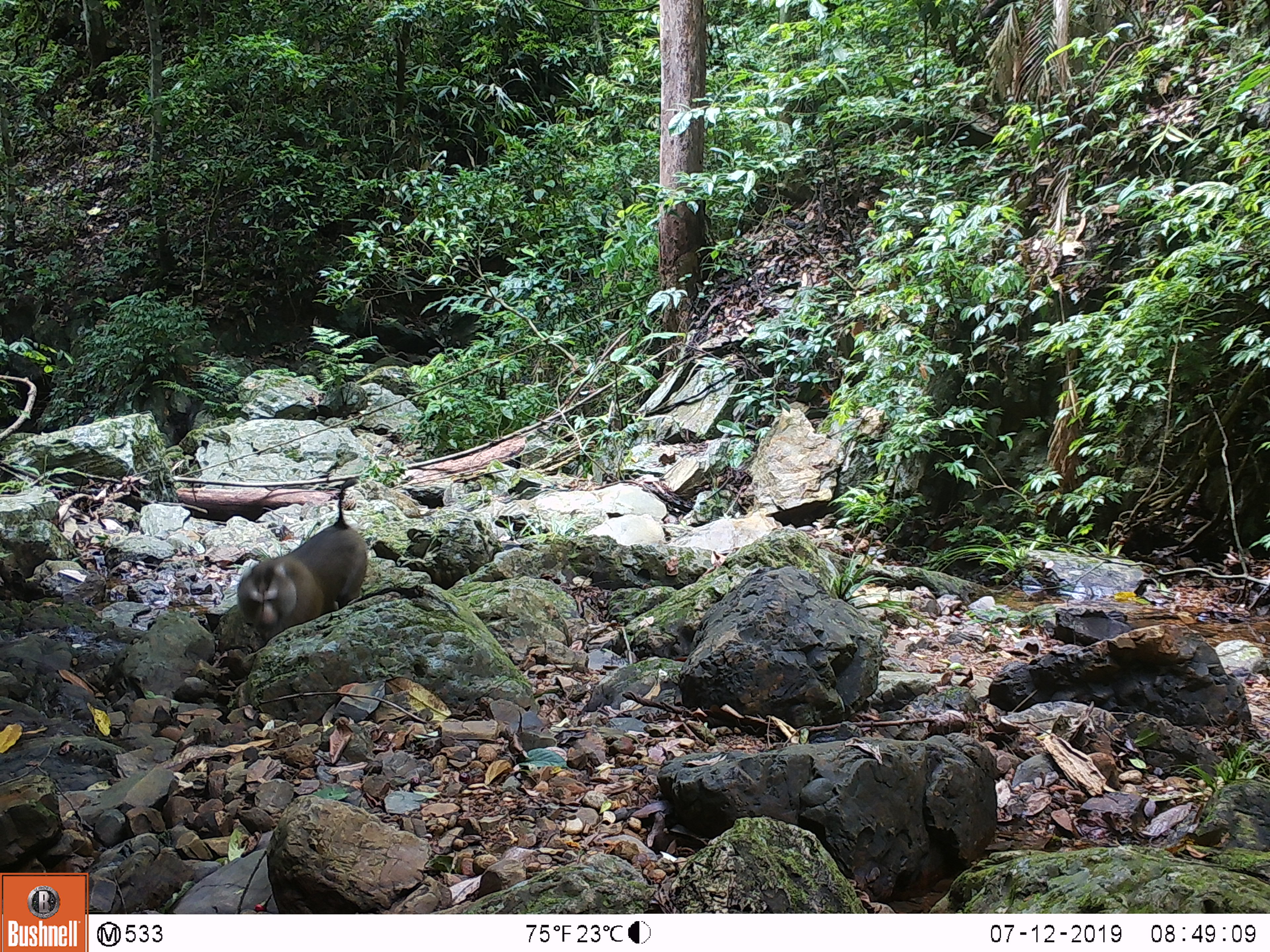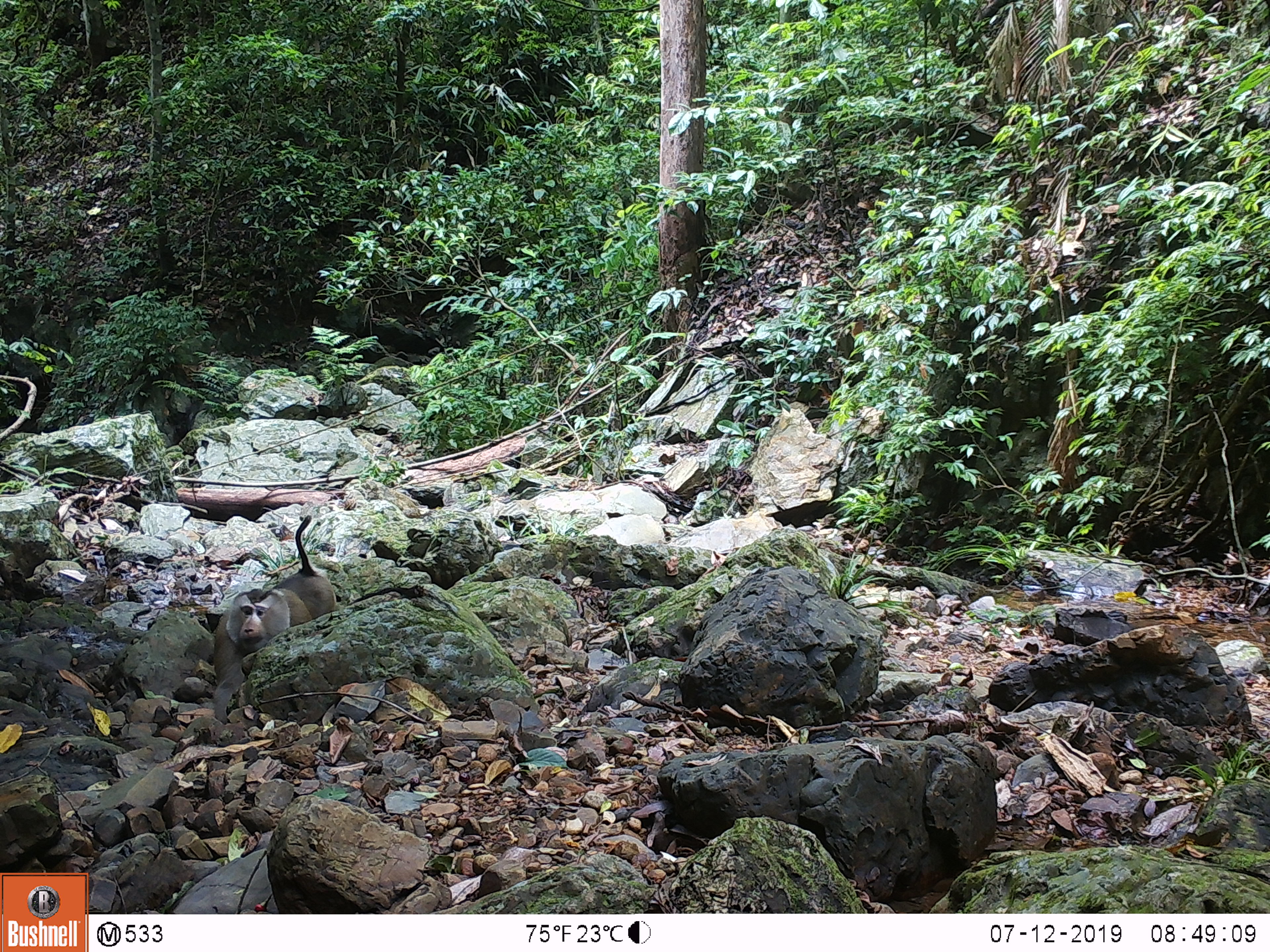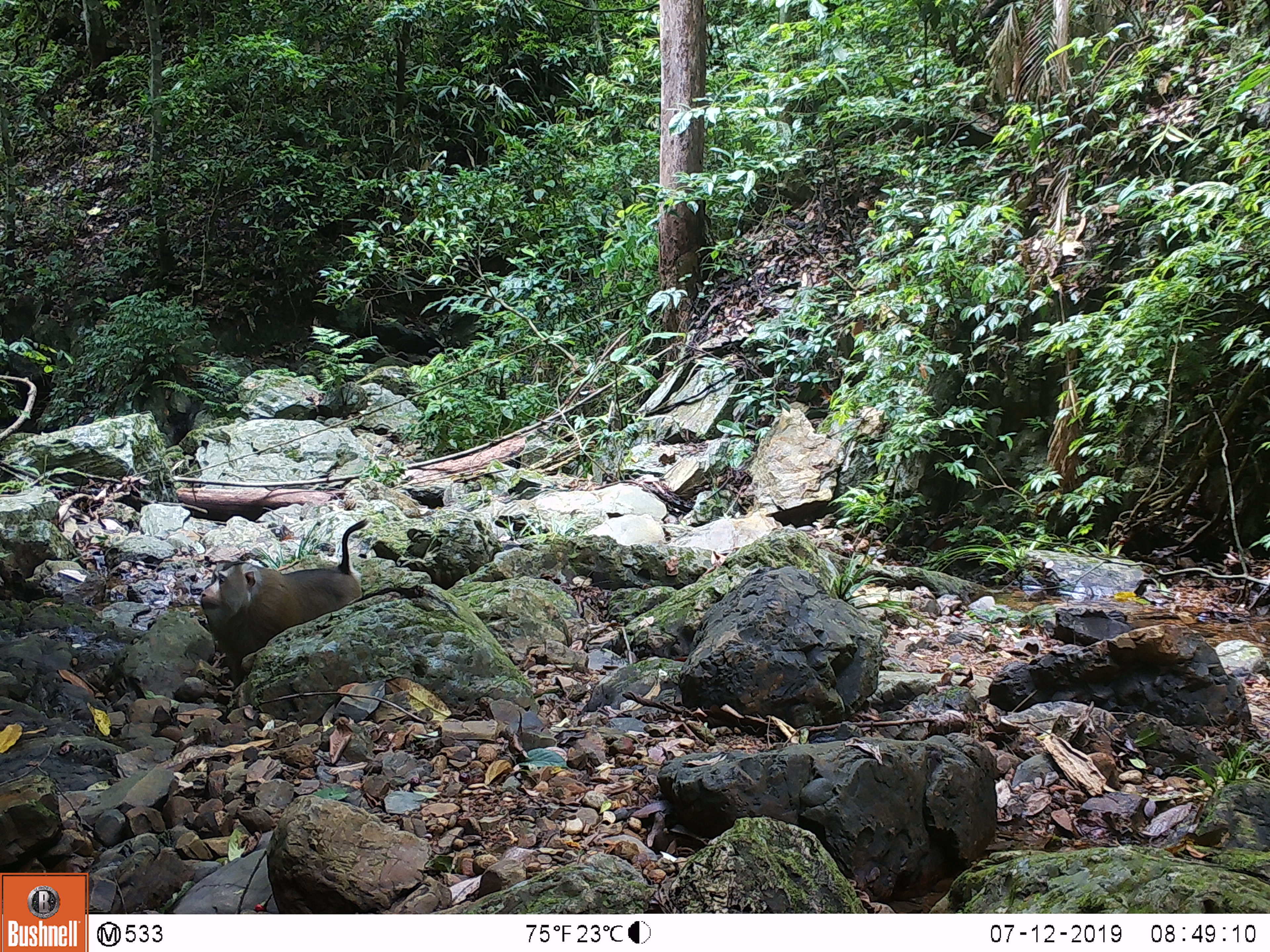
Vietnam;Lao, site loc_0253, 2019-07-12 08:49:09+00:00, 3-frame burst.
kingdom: Animalia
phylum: Chordata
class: Mammalia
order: Primates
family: Cercopithecidae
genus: Macaca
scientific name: Macaca nemestrina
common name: pig-tailed macaque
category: pig tailed macaque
Pig tailed macaque (pig-tailed macaque) (Macaca nemestrina). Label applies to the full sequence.